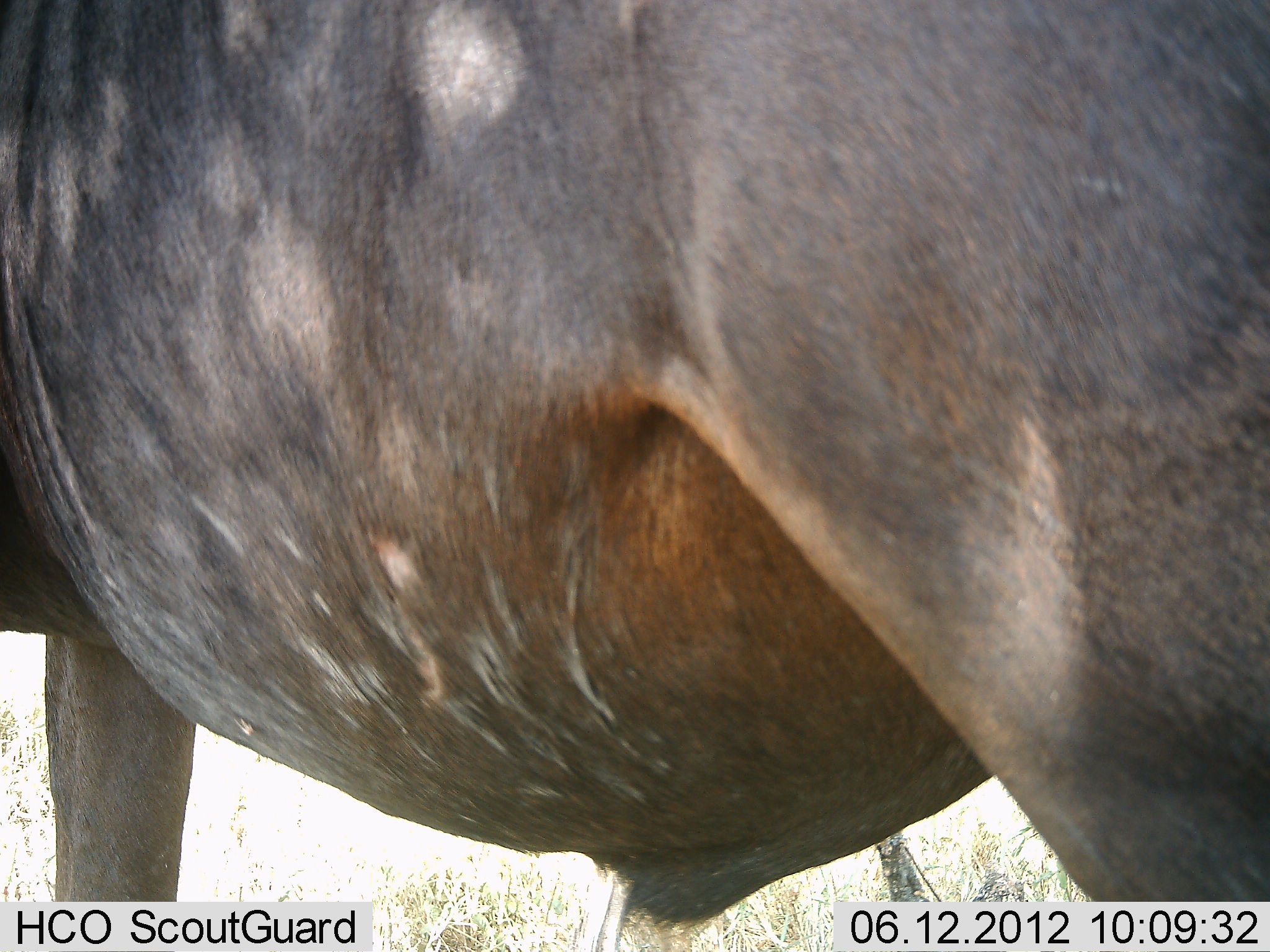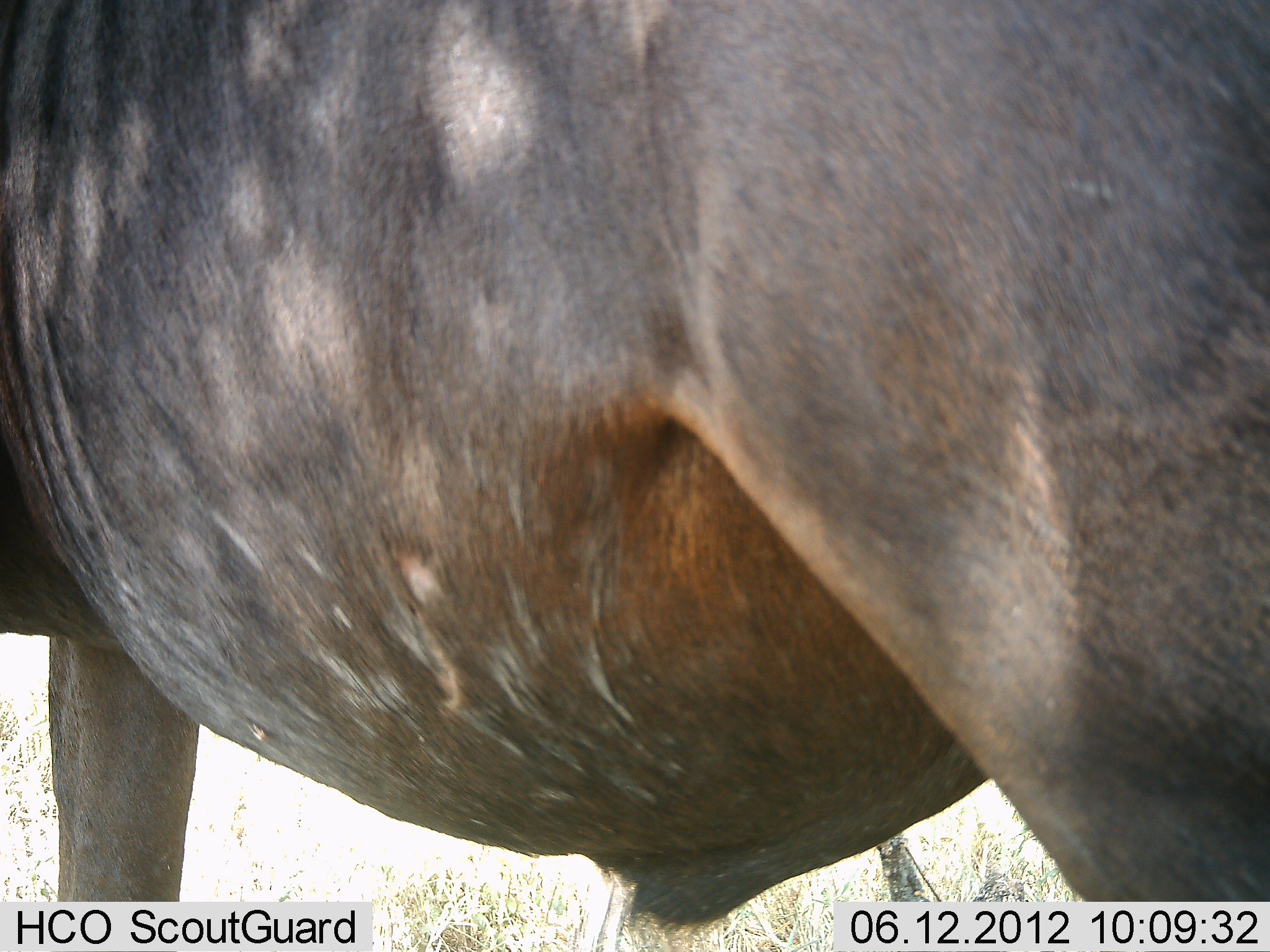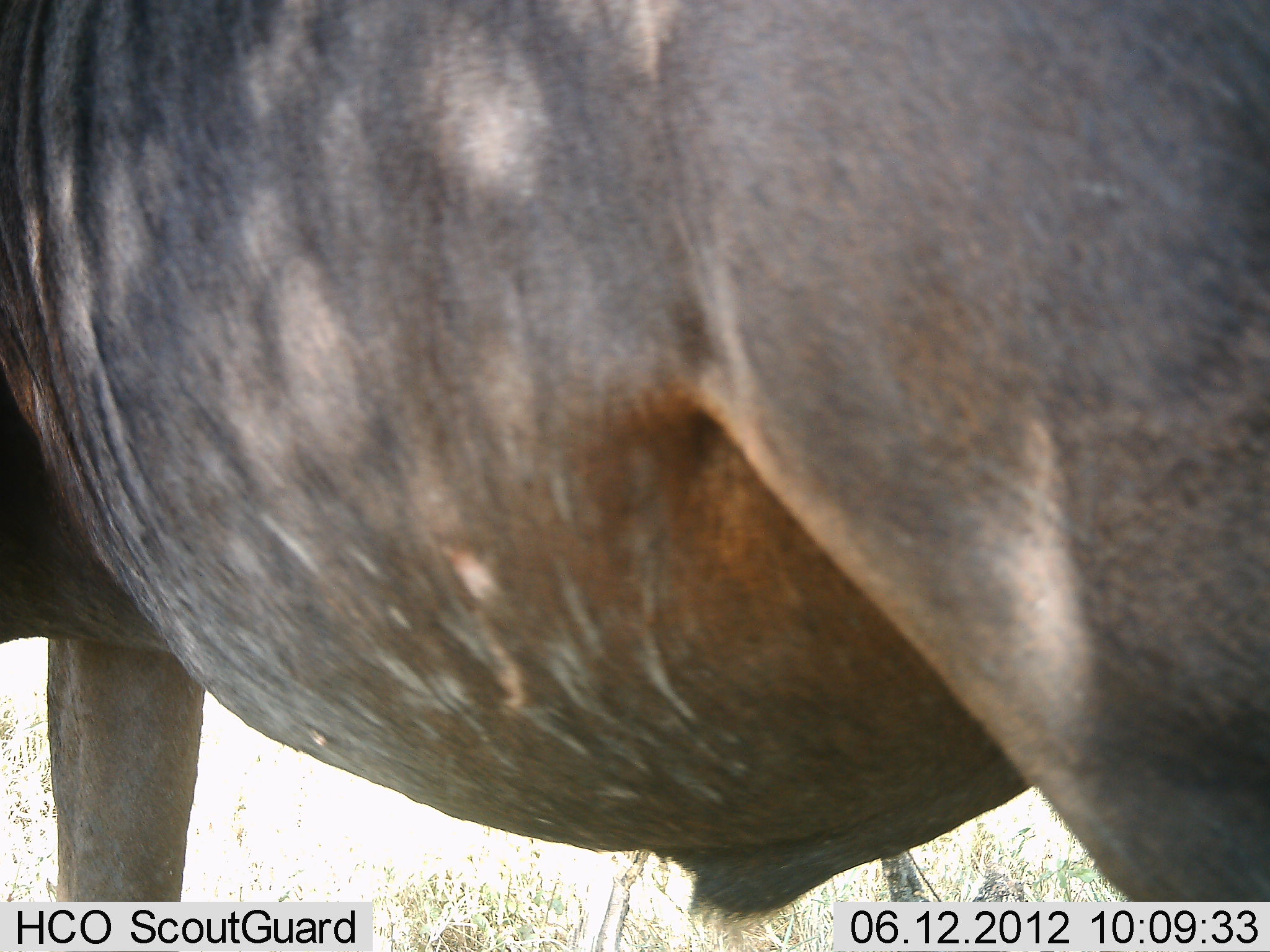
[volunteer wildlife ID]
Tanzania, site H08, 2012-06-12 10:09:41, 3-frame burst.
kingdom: Animalia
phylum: Chordata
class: Mammalia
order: Artiodactyla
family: Bovidae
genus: Connochaetes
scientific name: Connochaetes taurinus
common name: blue wildebeest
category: wildebeest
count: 1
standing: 100%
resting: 0%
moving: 0%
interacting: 0%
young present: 0%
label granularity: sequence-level